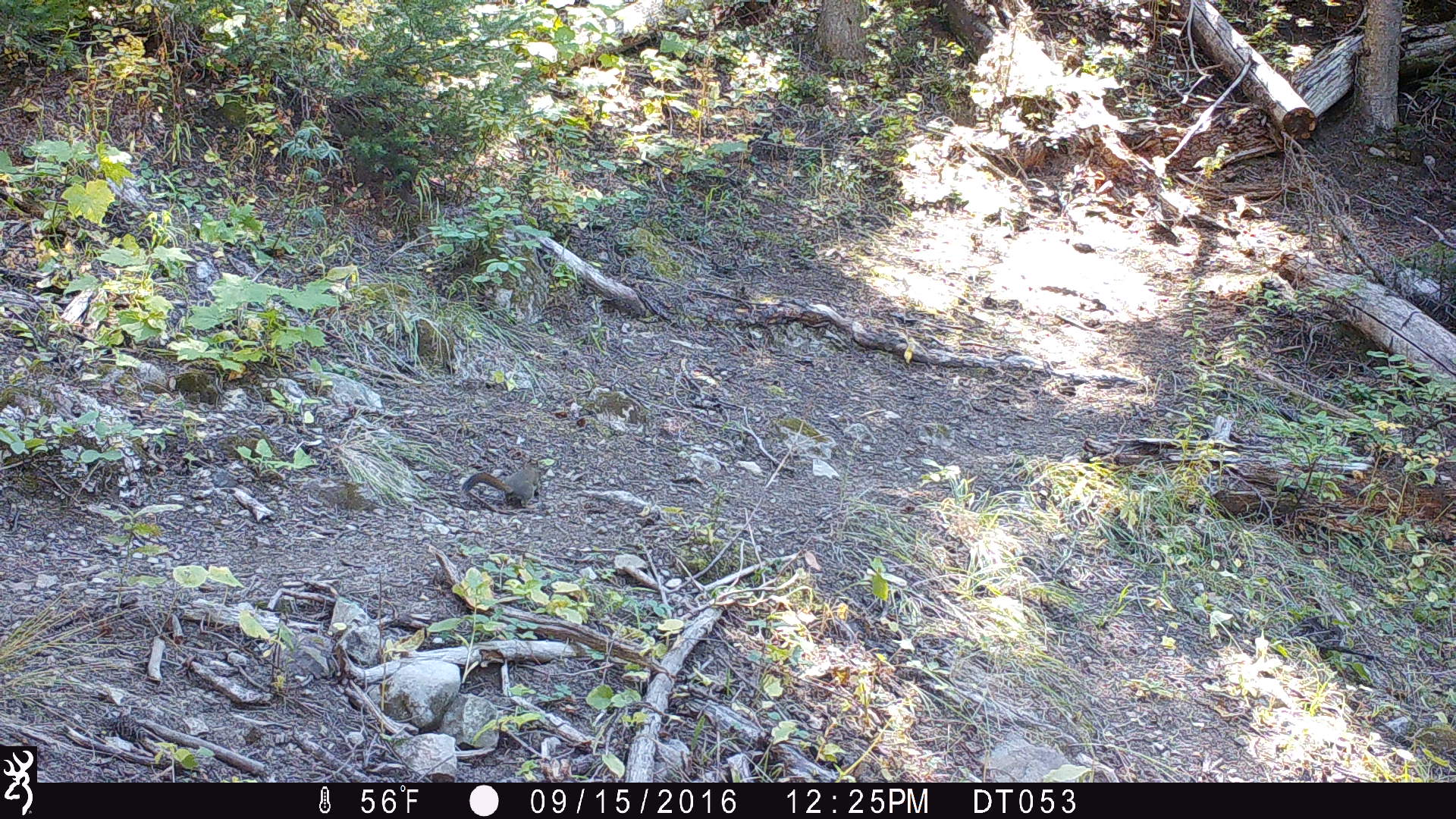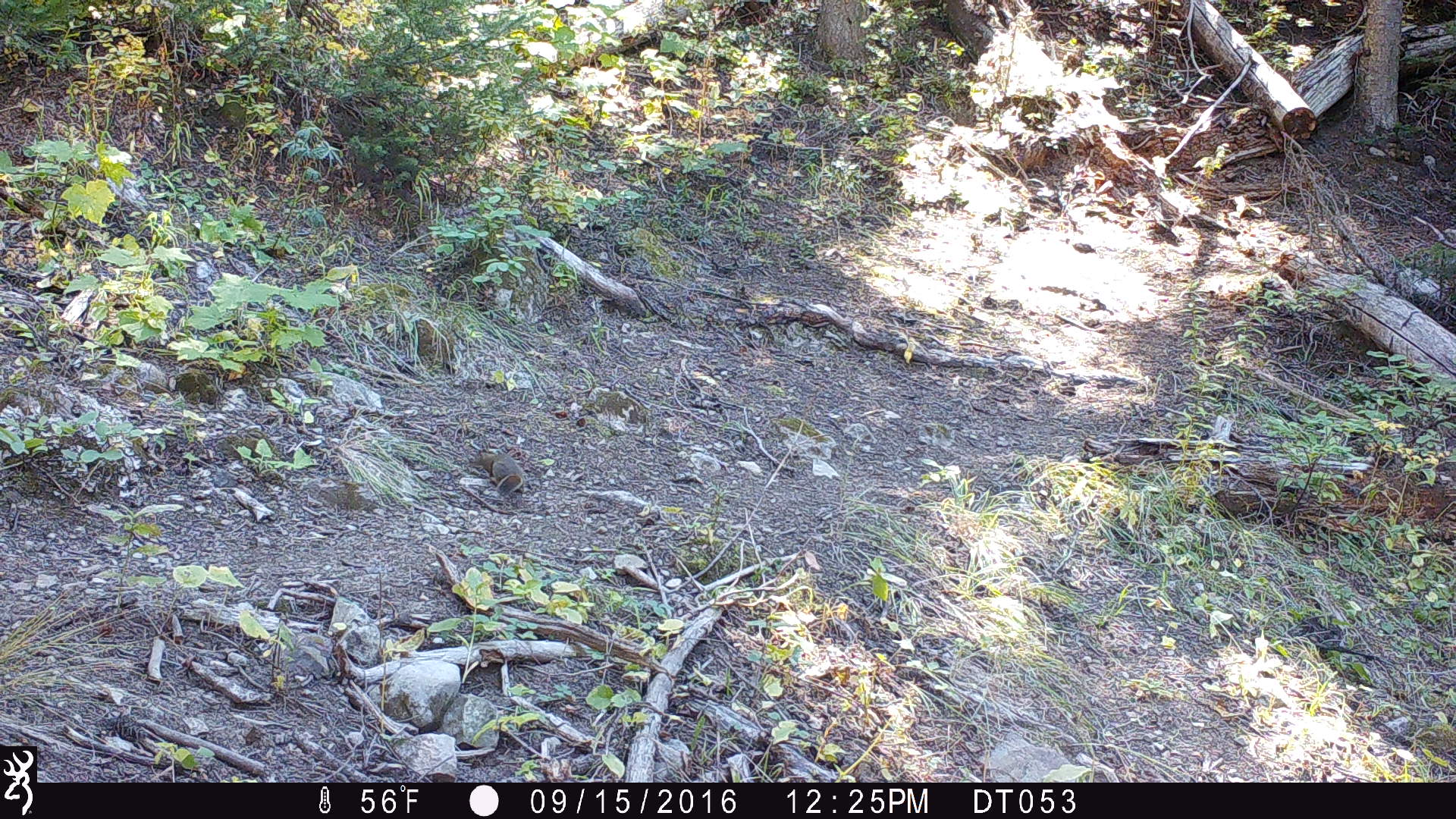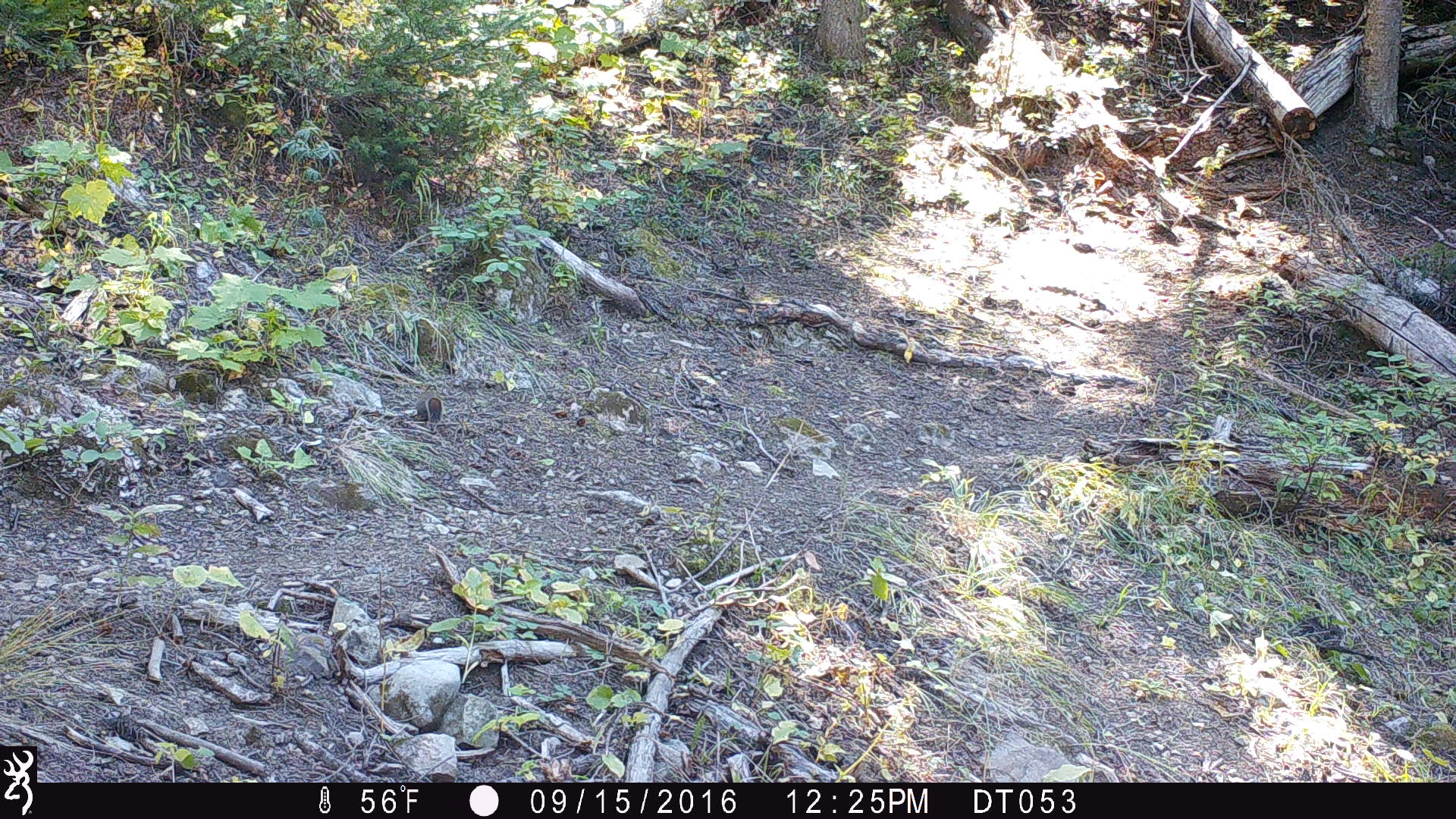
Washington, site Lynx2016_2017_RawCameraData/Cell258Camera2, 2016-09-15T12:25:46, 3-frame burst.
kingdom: Animalia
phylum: Chordata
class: Mammalia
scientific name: Mammalia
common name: small mammal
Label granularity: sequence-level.